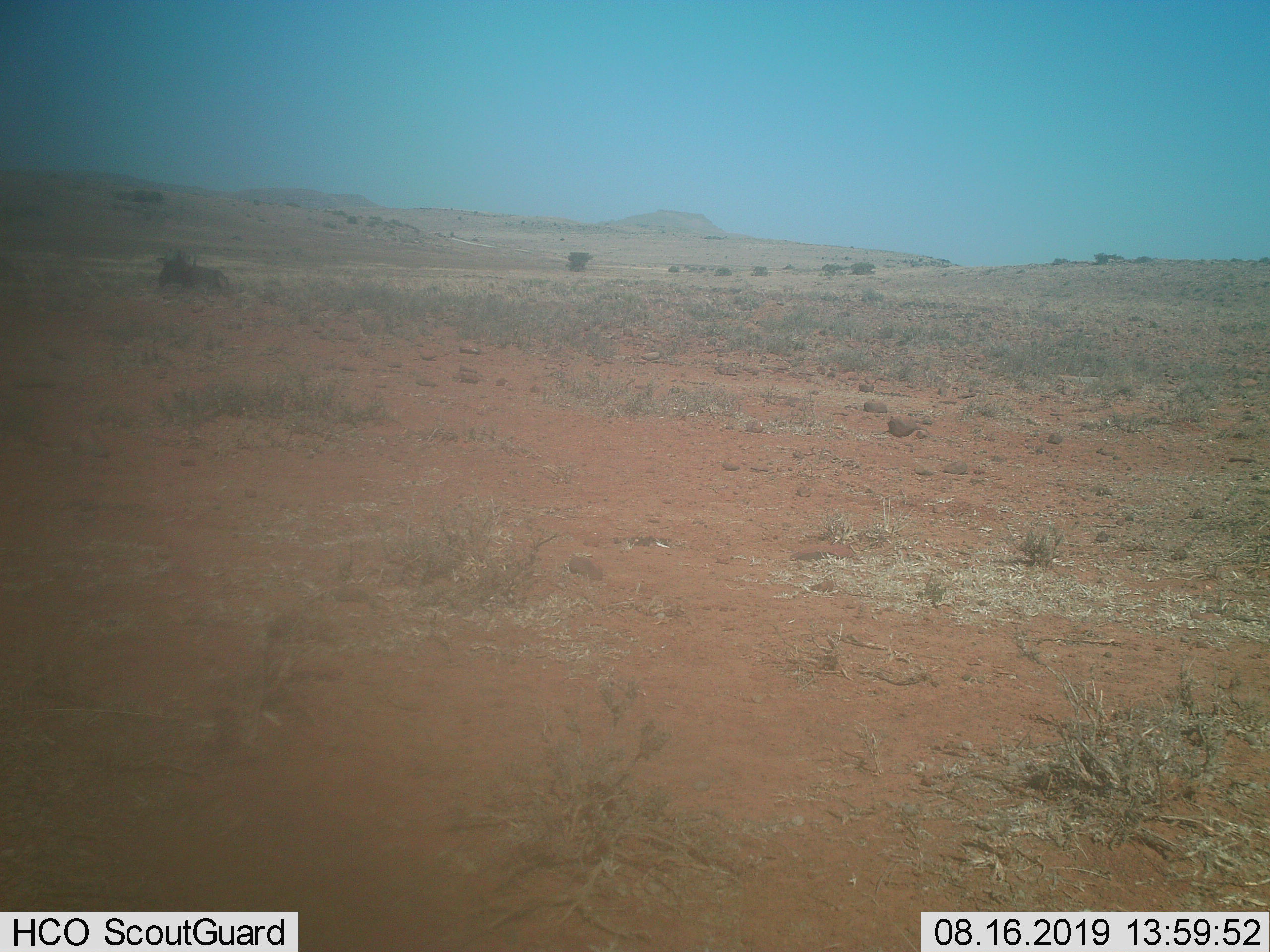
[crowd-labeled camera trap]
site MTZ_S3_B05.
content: unidentified animal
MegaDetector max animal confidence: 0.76